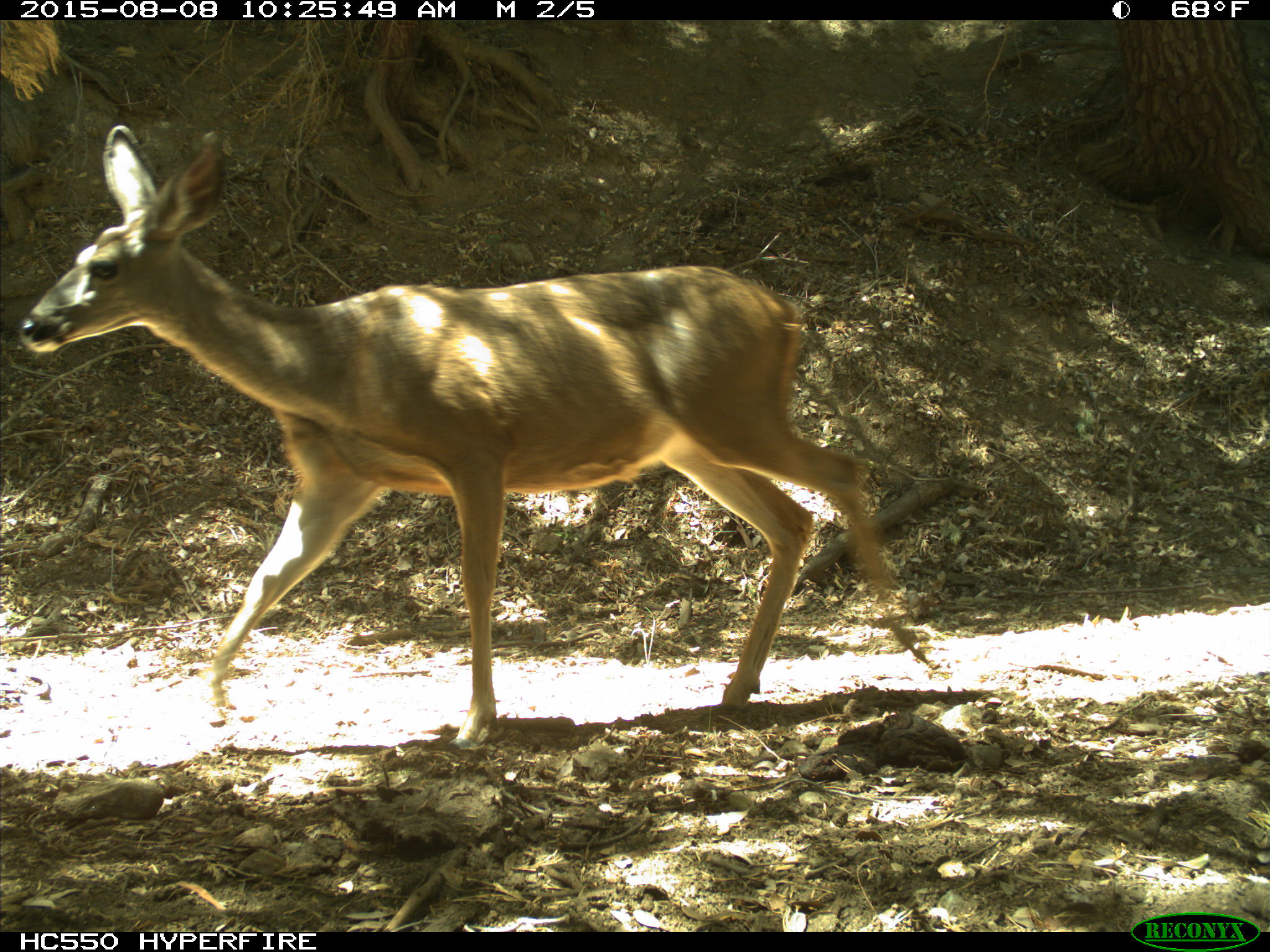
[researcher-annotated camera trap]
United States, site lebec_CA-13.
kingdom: Animalia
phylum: Chordata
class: Mammalia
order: Artiodactyla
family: Cervidae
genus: Odocoileus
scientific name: Odocoileus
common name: deer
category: unidentified deer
Unidentified deer (deer) (Odocoileus).